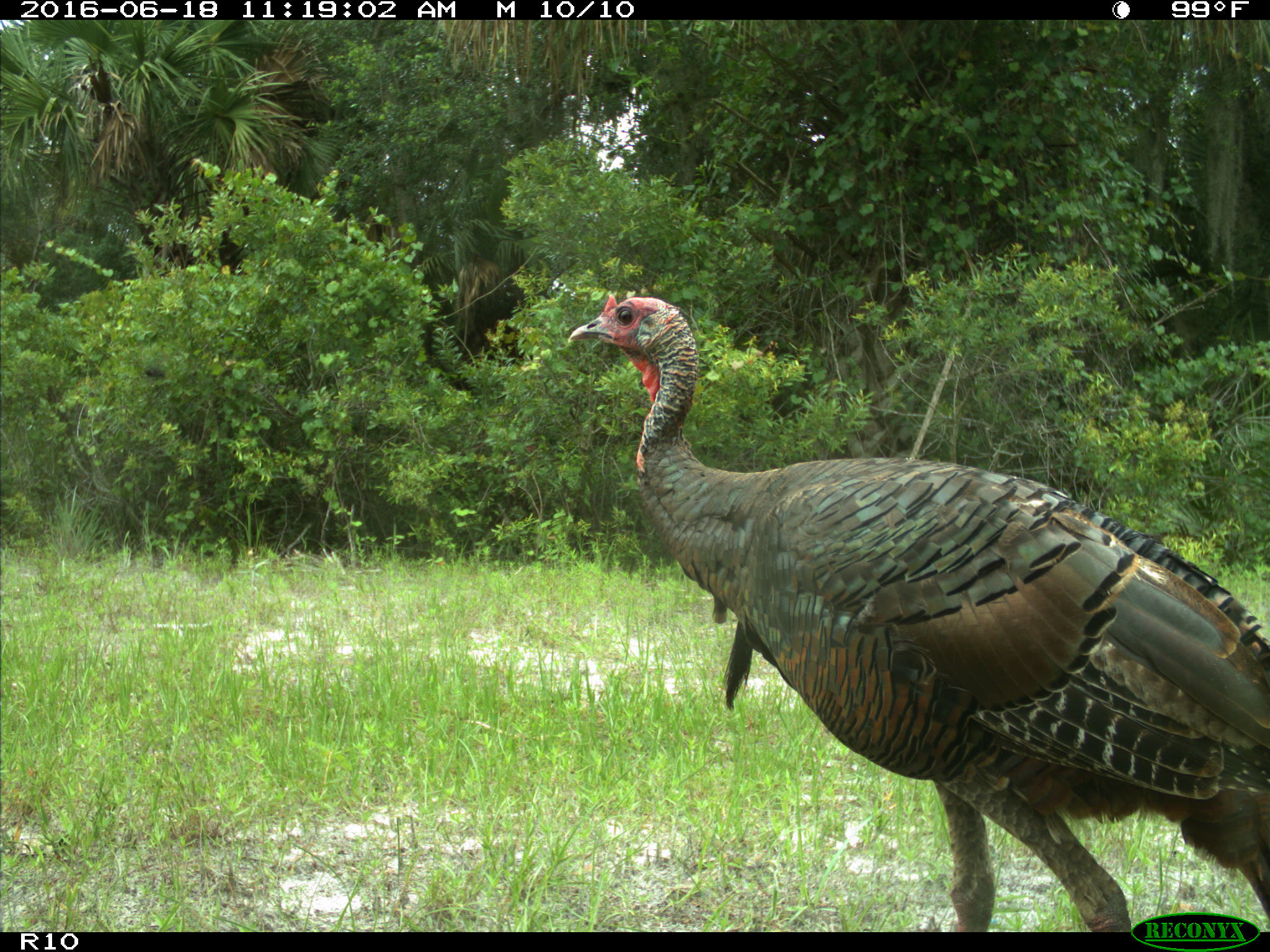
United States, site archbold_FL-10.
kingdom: Animalia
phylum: Chordata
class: Aves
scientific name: Aves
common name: birds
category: unidentified bird